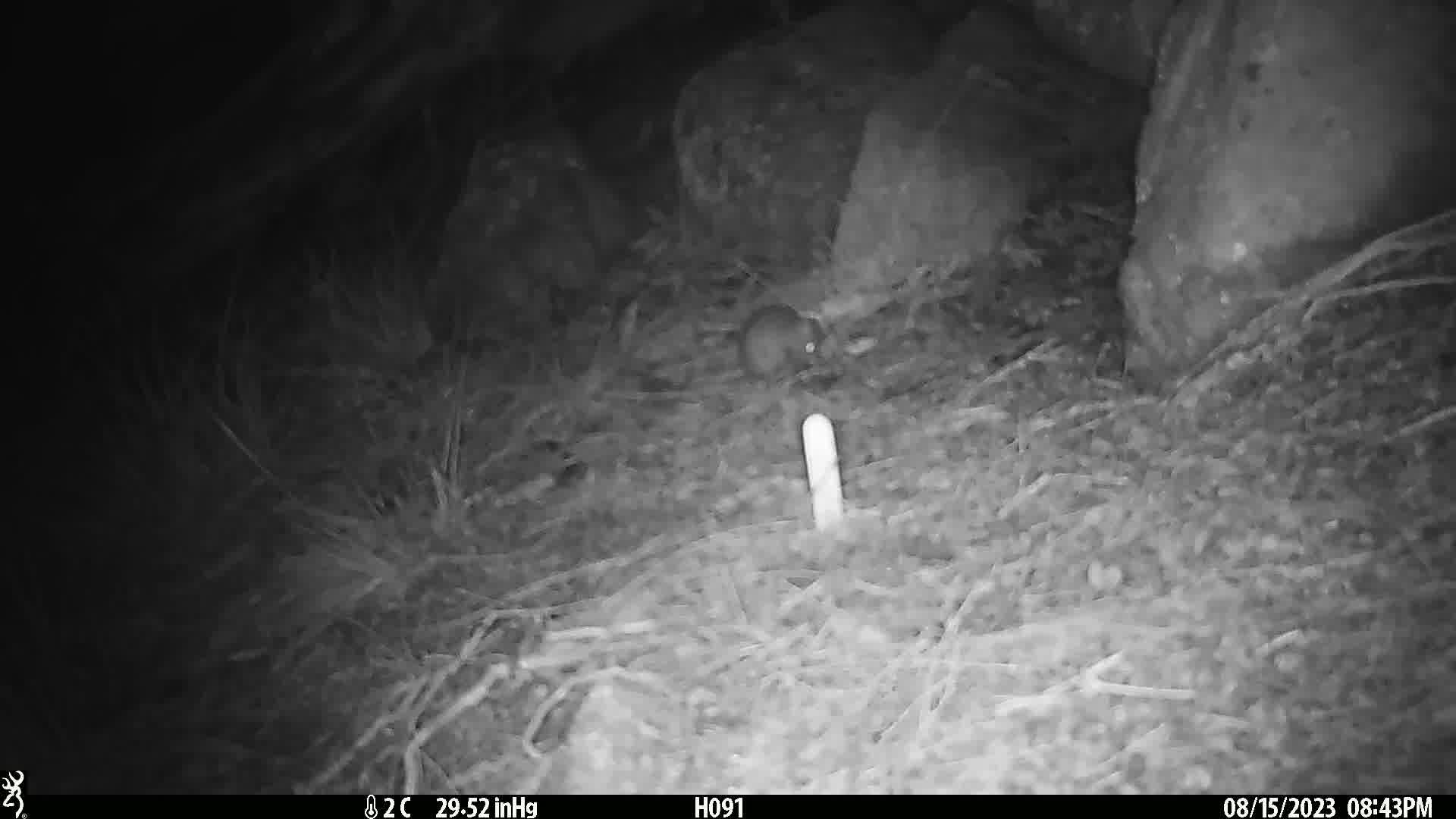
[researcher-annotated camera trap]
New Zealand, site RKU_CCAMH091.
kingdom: Animalia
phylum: Chordata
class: Mammalia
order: Rodentia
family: Muridae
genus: Rattus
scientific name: Rattus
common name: rat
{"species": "rat (Rattus)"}